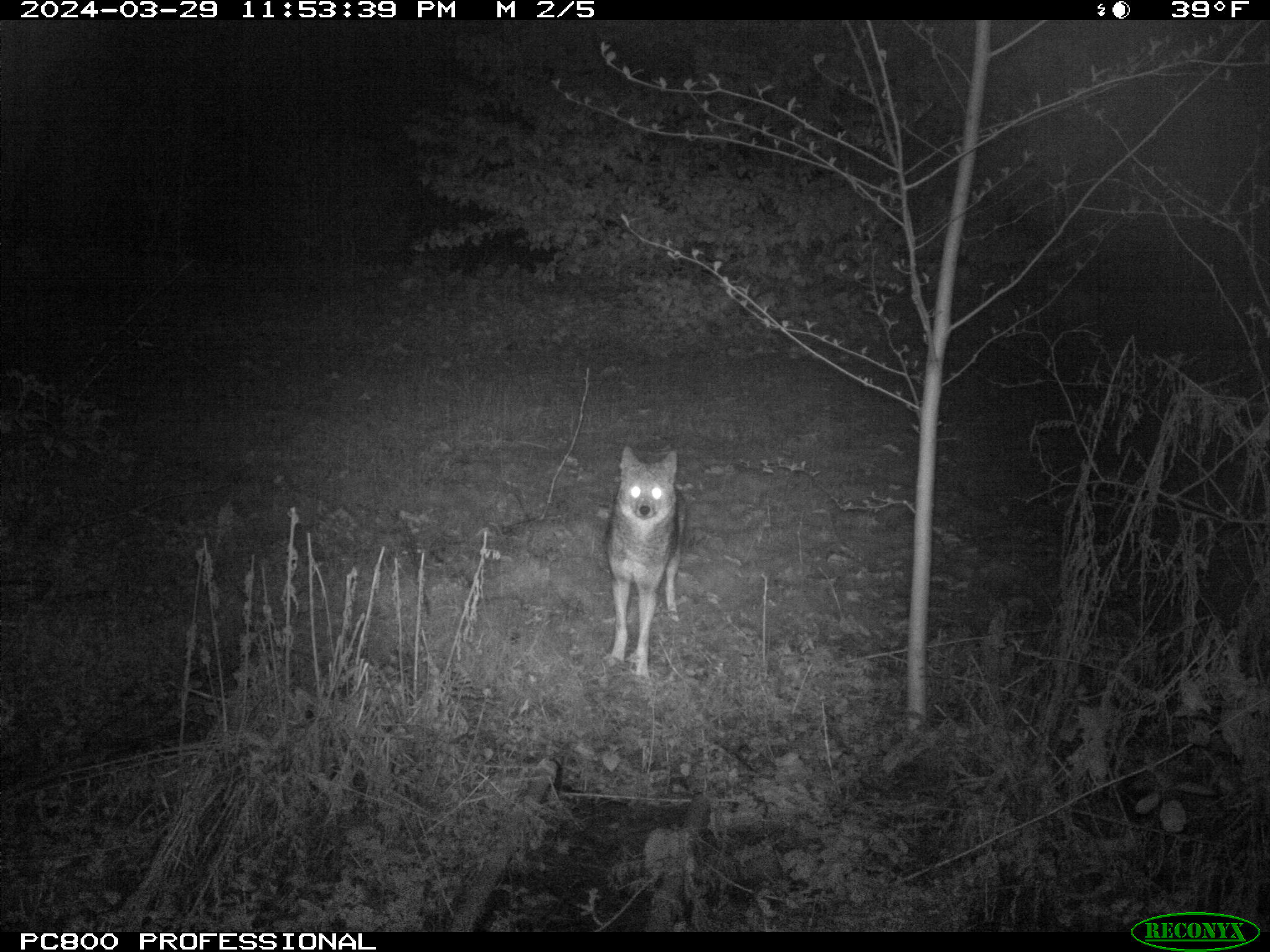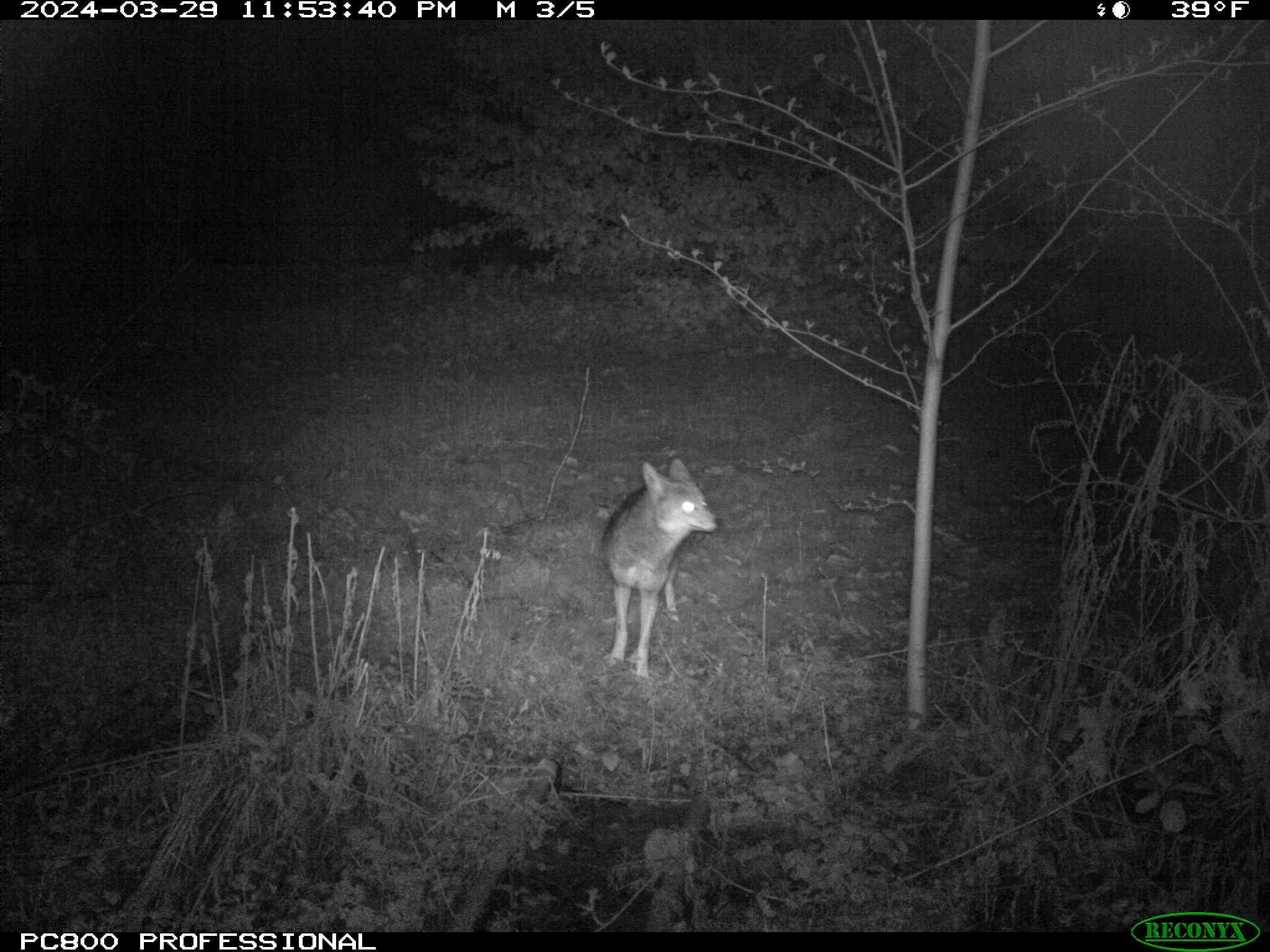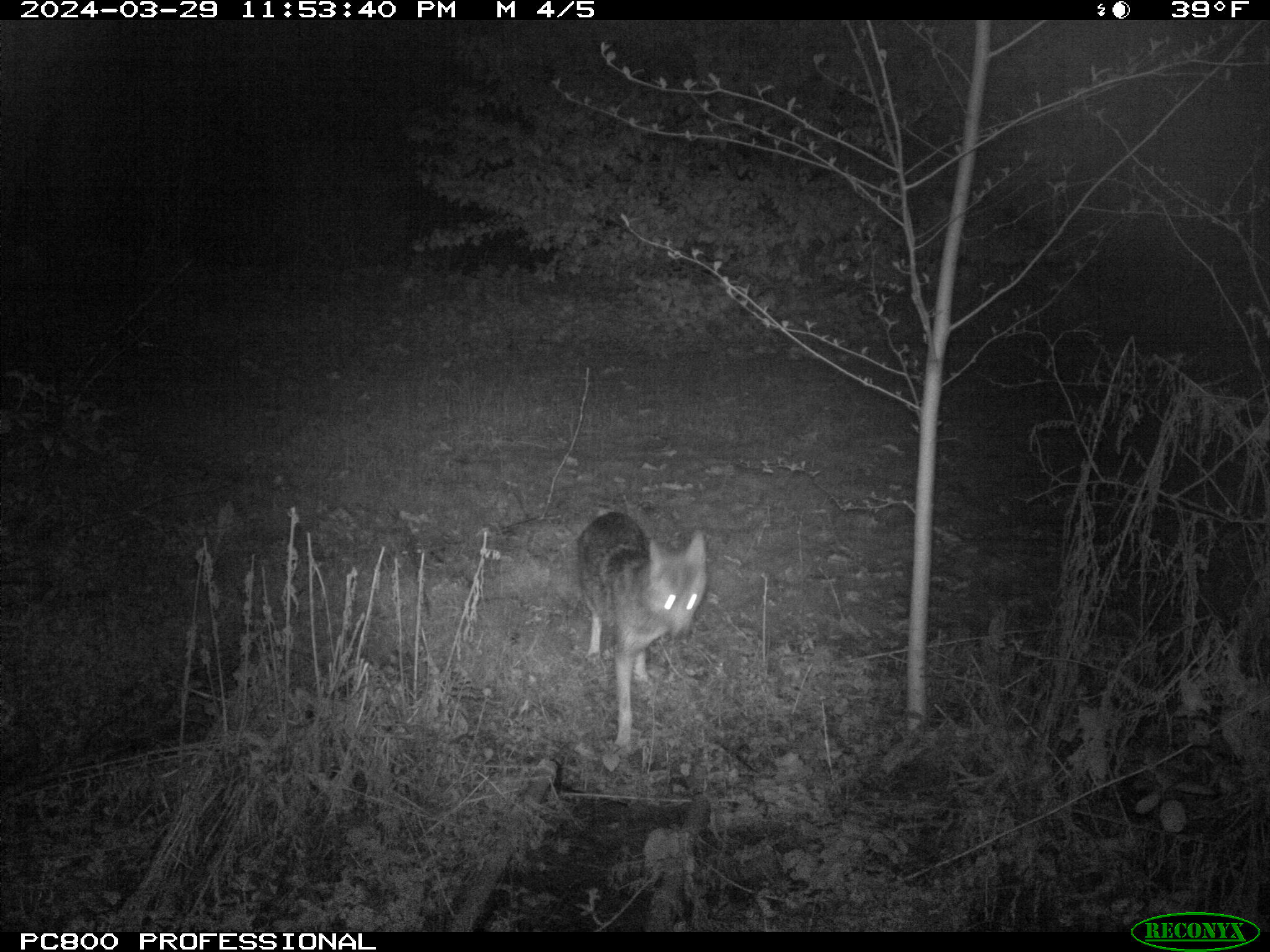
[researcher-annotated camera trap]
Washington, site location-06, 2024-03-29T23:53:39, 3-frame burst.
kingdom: Animalia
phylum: Chordata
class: Mammalia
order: Carnivora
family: Canidae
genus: Canis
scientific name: Canis latrans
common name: coyote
Coyote (Canis latrans).